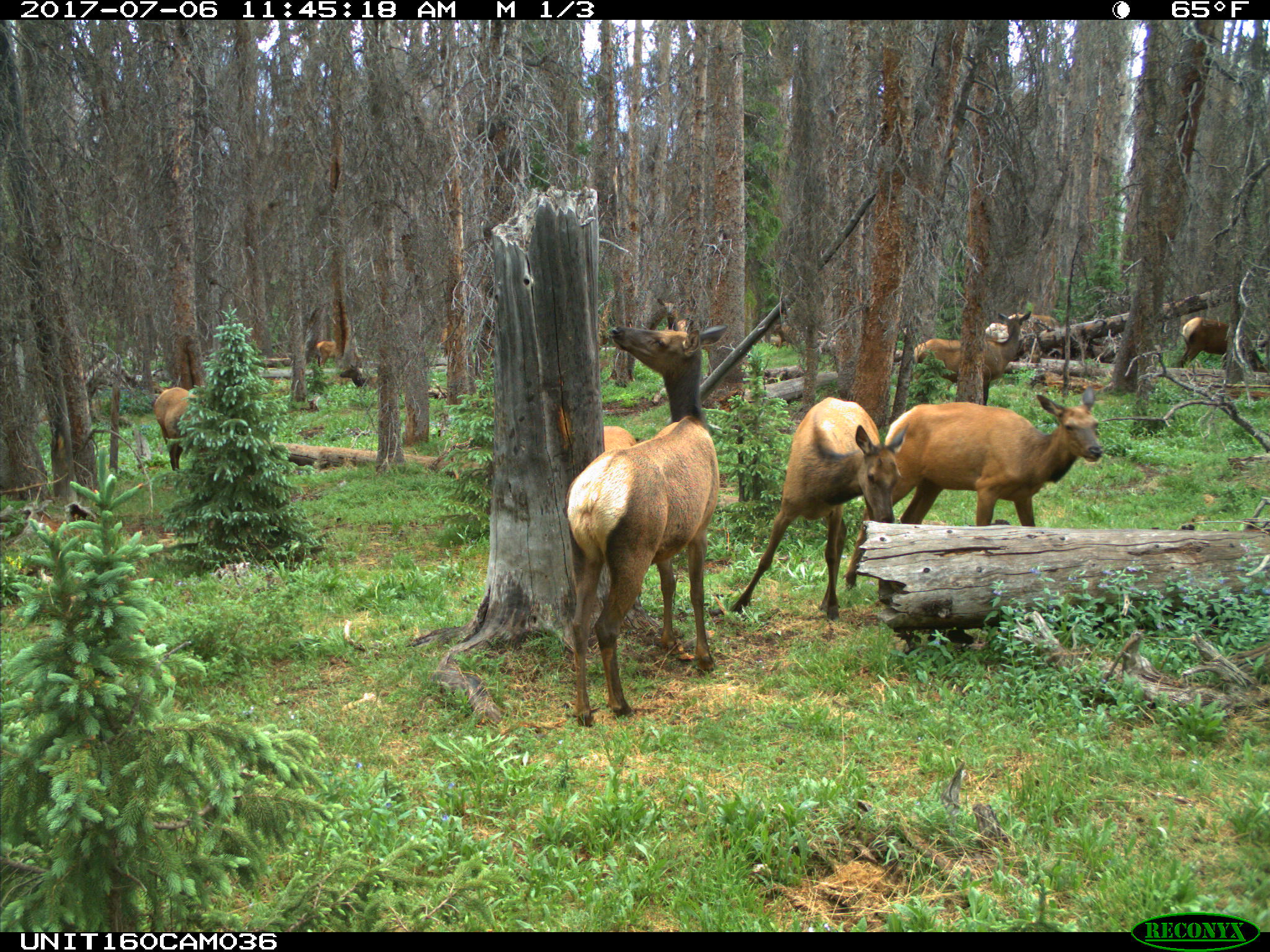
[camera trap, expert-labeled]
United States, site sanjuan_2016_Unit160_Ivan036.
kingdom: Animalia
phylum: Chordata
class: Mammalia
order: Artiodactyla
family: Cervidae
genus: Cervus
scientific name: Cervus elaphus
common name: red deer